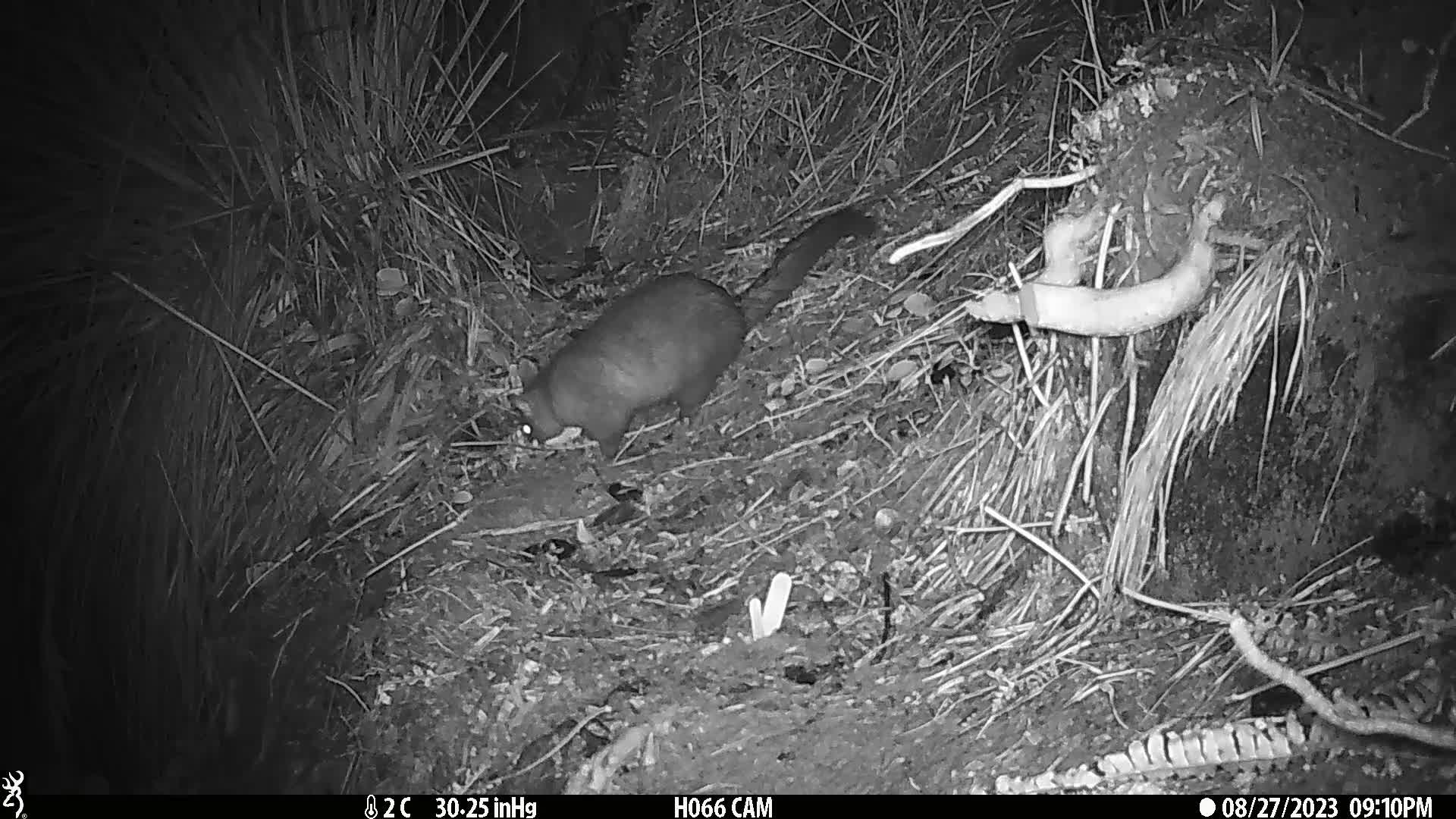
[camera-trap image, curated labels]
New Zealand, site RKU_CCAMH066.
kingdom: Animalia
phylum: Chordata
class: Mammalia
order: Diprotodontia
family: Phalangeridae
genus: Trichosurus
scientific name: Trichosurus vulpecula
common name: common brushtail possum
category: possum